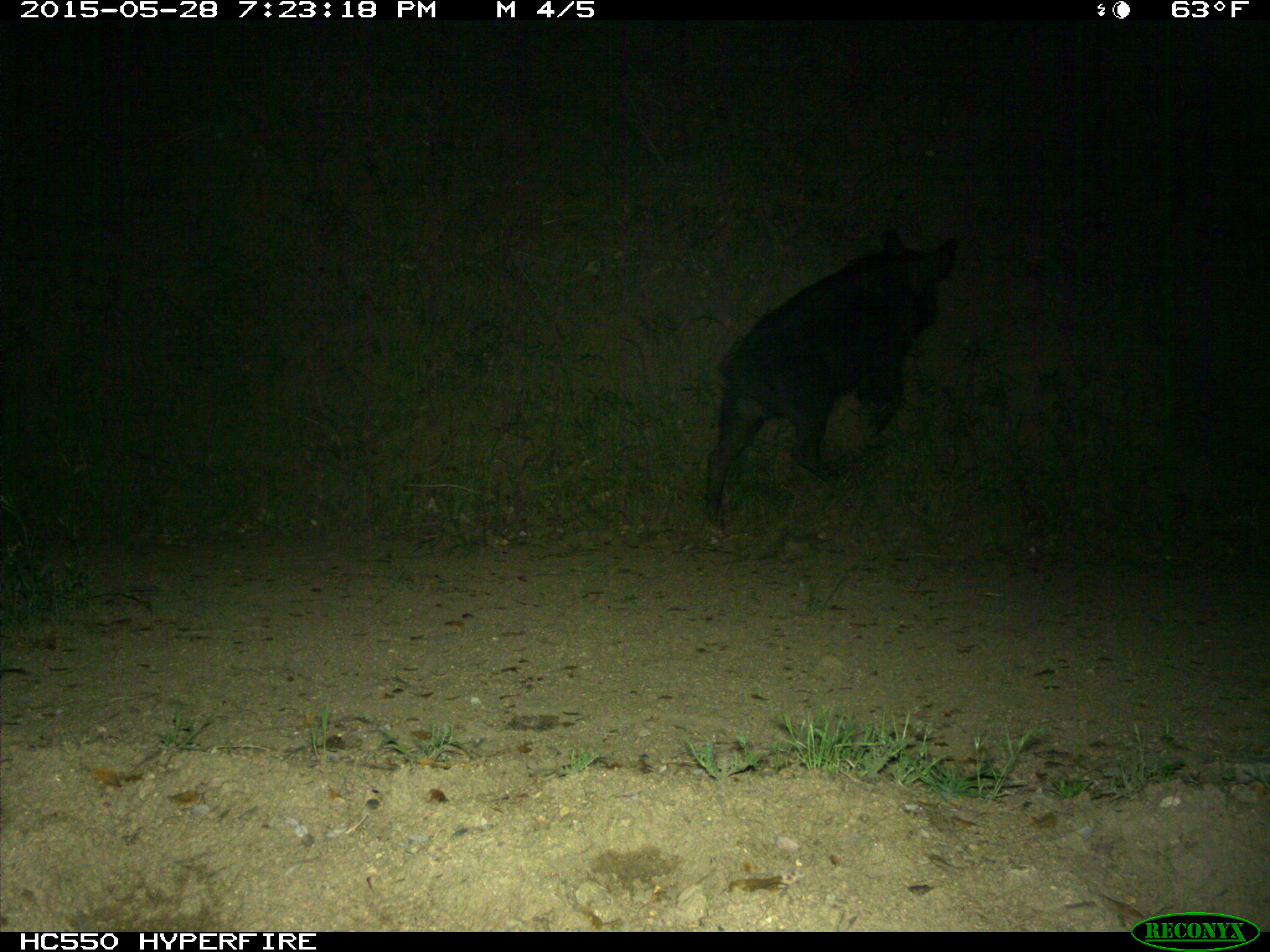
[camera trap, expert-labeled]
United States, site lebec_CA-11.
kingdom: Animalia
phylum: Chordata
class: Mammalia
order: Artiodactyla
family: Suidae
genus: Sus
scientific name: Sus scrofa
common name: wild boar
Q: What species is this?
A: Sus scrofa (wild boar).